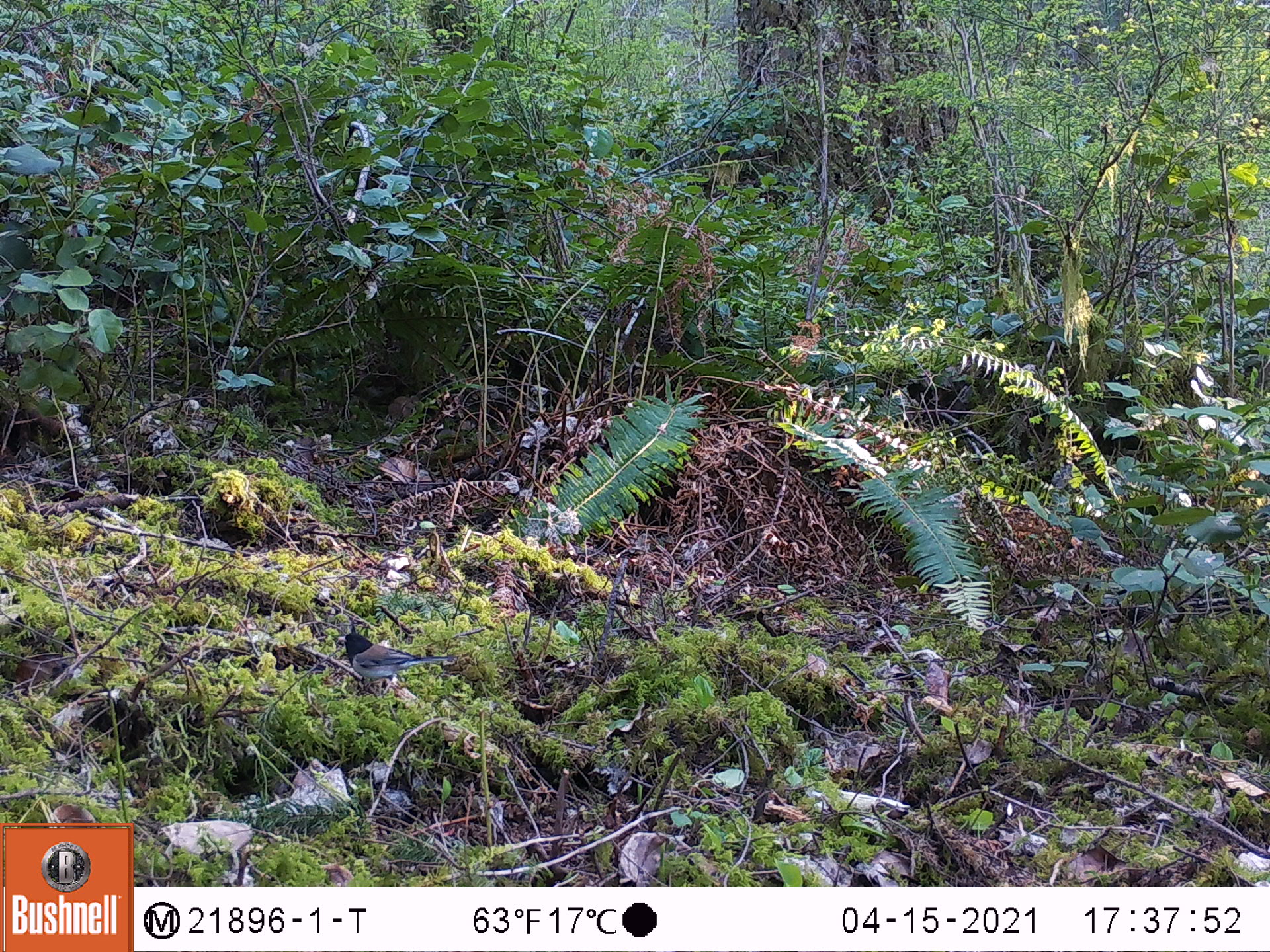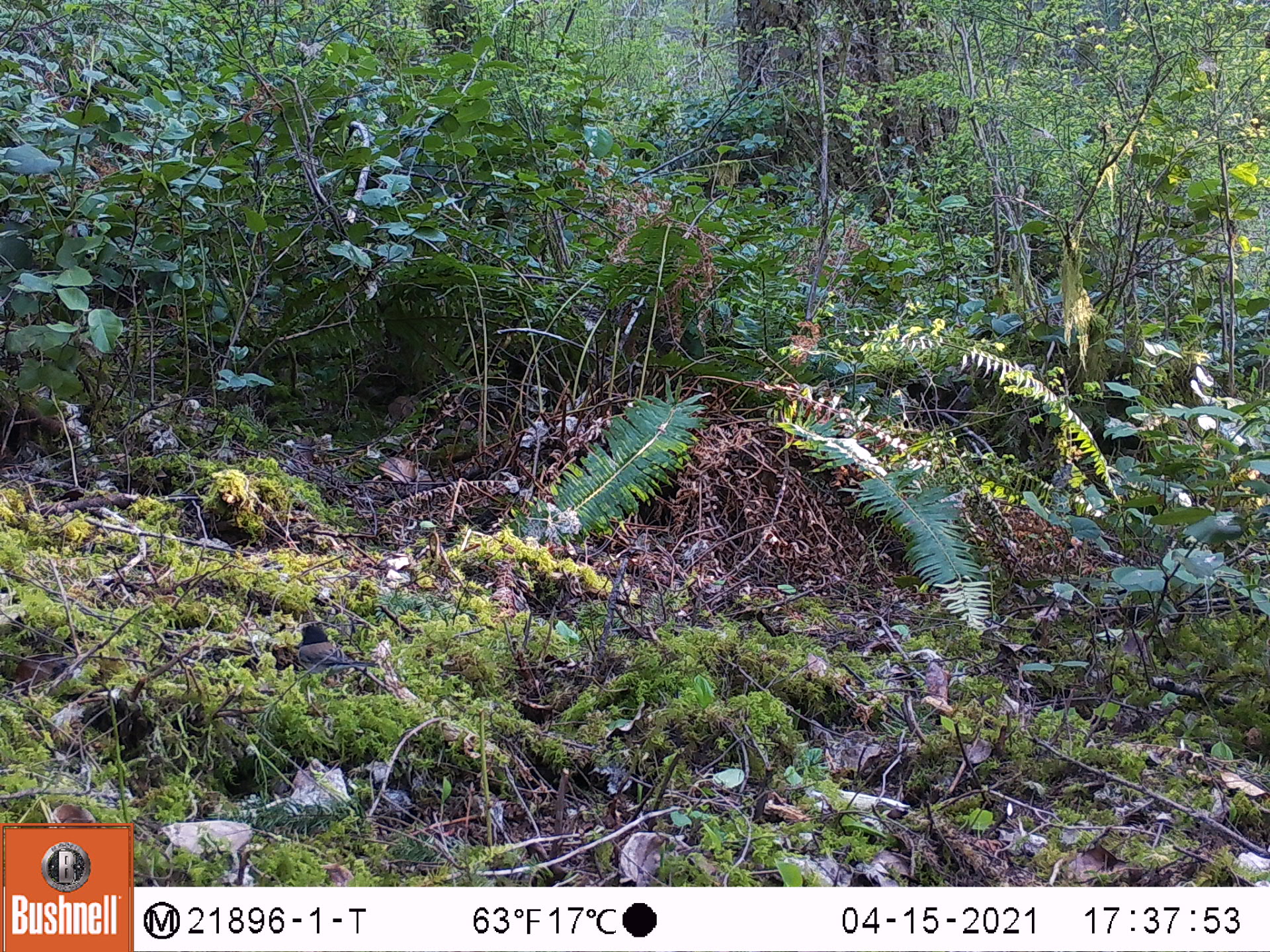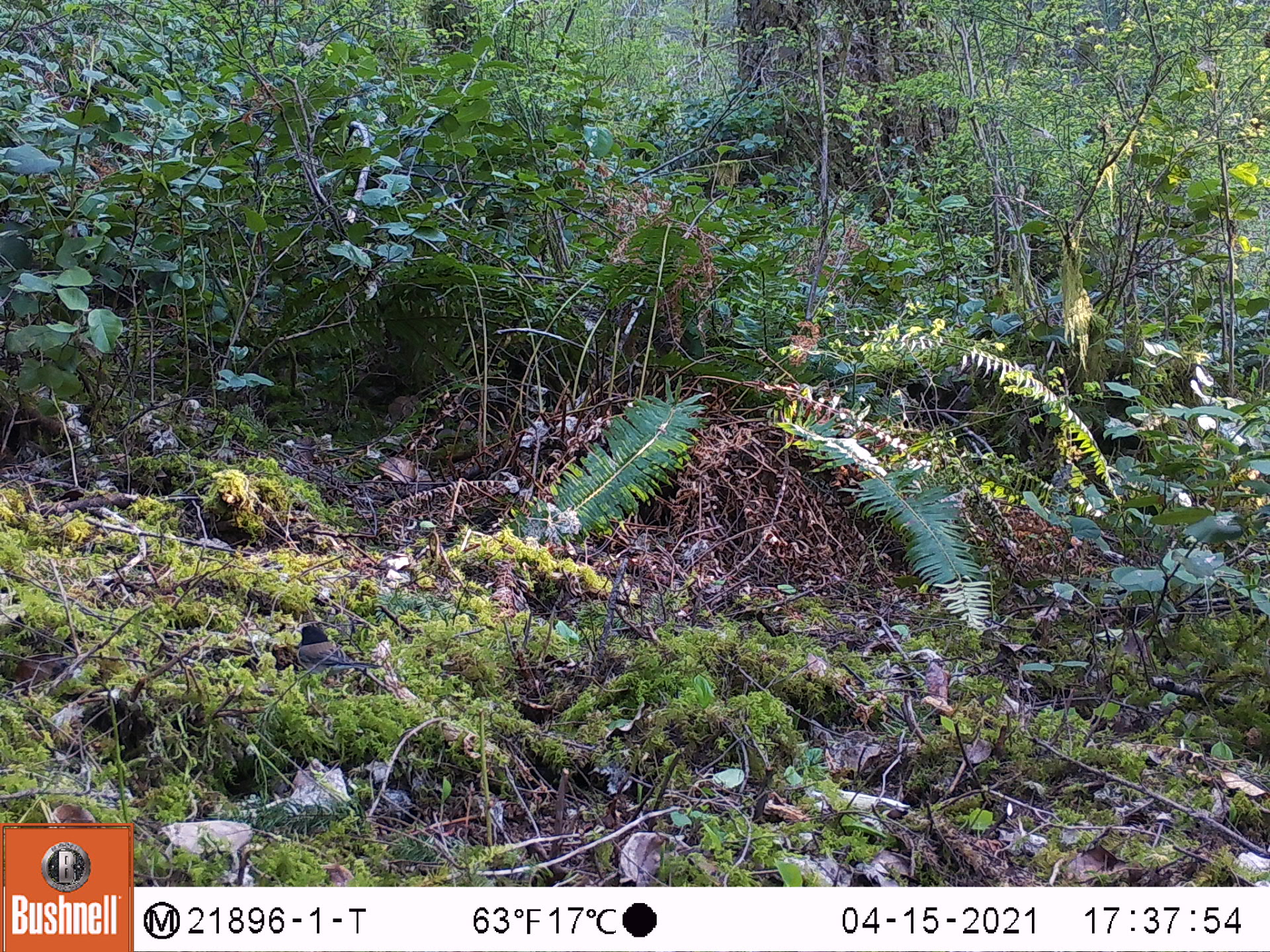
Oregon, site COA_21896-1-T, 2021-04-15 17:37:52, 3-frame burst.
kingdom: Animalia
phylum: Chordata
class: Aves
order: Passeriformes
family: Passerellidae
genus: Junco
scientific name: Junco hyemalis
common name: dark-eyed junco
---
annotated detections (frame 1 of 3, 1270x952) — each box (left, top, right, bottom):
dark-eyed junco: (331, 627, 457, 696)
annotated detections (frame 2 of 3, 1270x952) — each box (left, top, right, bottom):
dark-eyed junco: (289, 614, 386, 686)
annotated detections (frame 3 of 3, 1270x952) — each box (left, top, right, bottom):
dark-eyed junco: (290, 618, 382, 678)